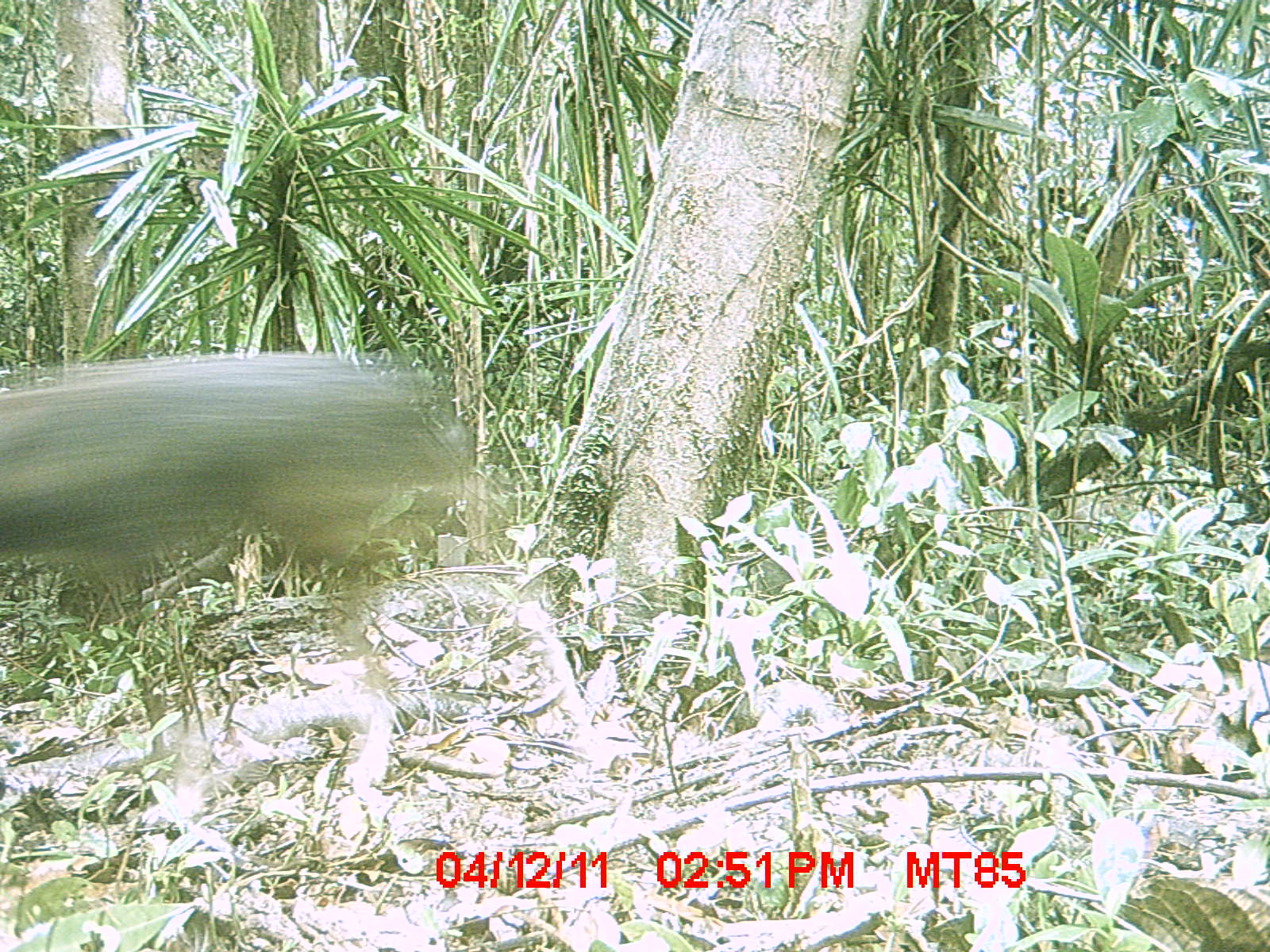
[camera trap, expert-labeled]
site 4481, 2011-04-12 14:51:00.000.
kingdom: Animalia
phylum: Chordata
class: Mammalia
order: Carnivora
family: Canidae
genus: Canis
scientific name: Canis familiaris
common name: domestic dog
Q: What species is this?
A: Canis familiaris (domestic dog).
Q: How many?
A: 2.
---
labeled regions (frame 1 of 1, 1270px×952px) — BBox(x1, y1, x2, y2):
canis familiaris: BBox(0, 334, 479, 811)